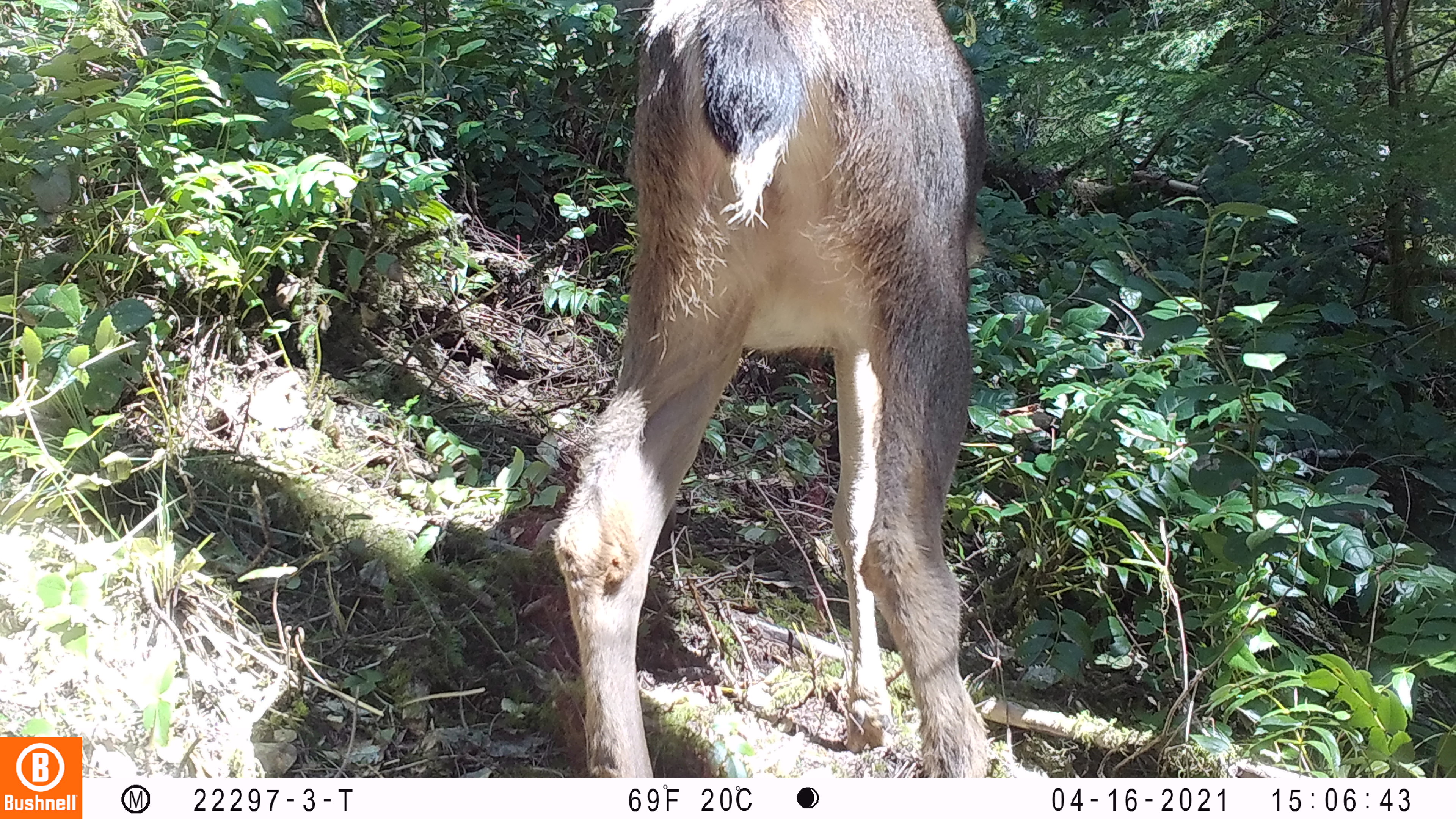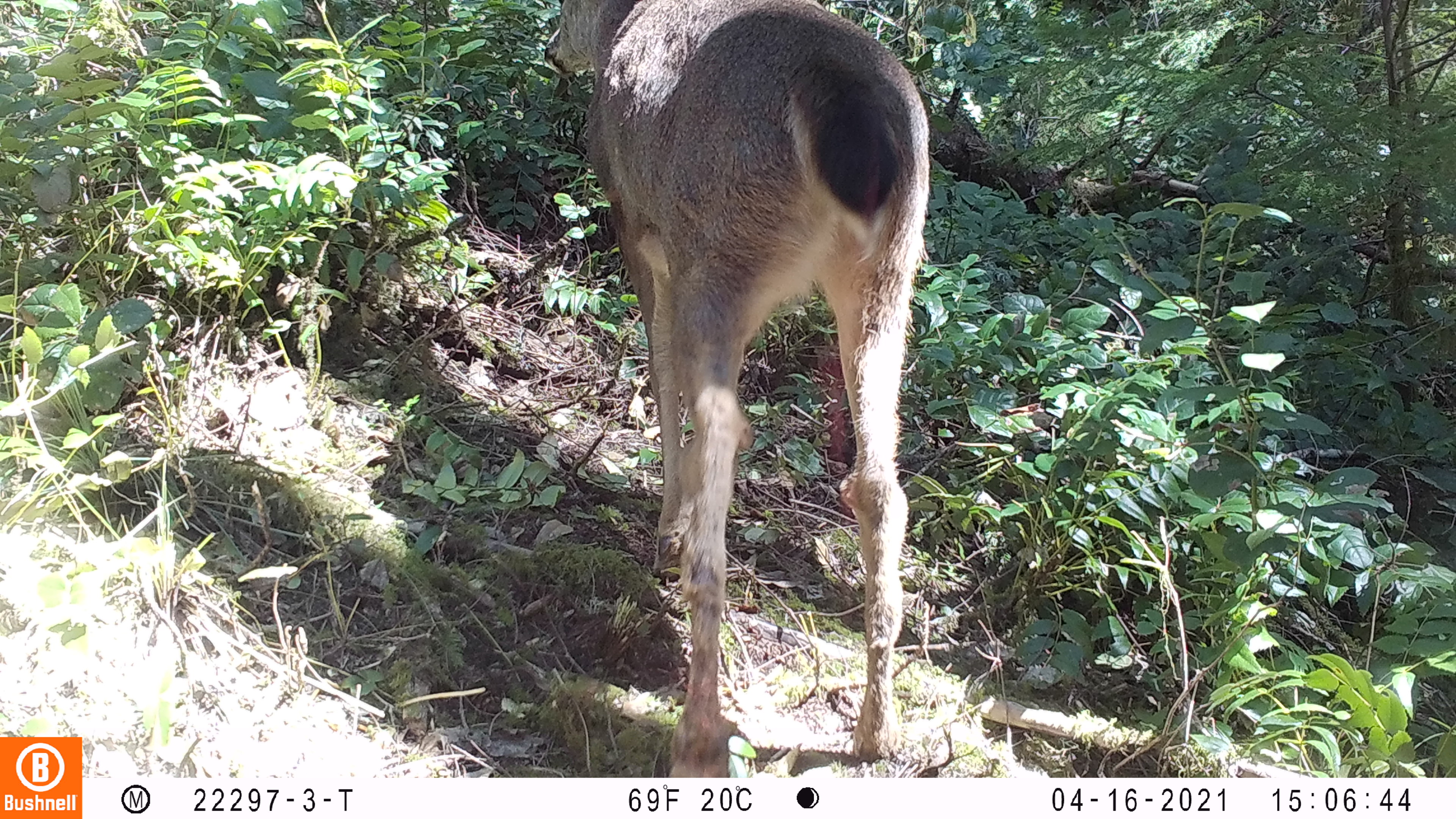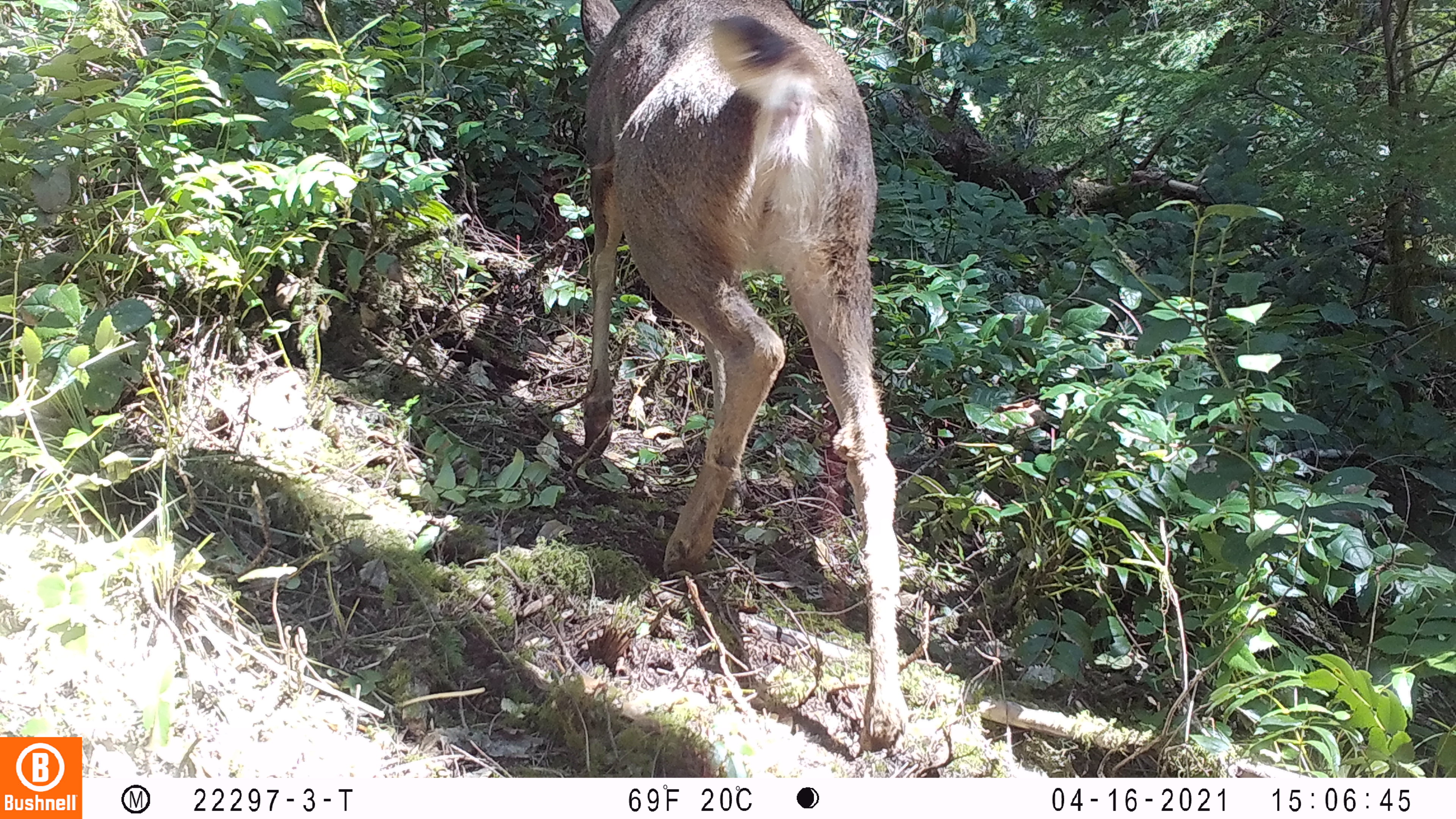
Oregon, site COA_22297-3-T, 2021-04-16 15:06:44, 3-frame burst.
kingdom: Animalia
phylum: Chordata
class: Mammalia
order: Artiodactyla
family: Cervidae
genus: Odocoileus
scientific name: Odocoileus hemionus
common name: black-tailed deer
Black-tailed deer (Odocoileus hemionus).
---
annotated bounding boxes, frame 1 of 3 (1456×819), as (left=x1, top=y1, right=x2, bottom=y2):
black-tailed deer: (left=537, top=0, right=1030, bottom=777)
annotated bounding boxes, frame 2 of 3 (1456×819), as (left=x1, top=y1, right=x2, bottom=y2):
black-tailed deer: (left=531, top=0, right=953, bottom=778)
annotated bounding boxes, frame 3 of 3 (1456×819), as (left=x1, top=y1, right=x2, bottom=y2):
black-tailed deer: (left=554, top=0, right=936, bottom=769)